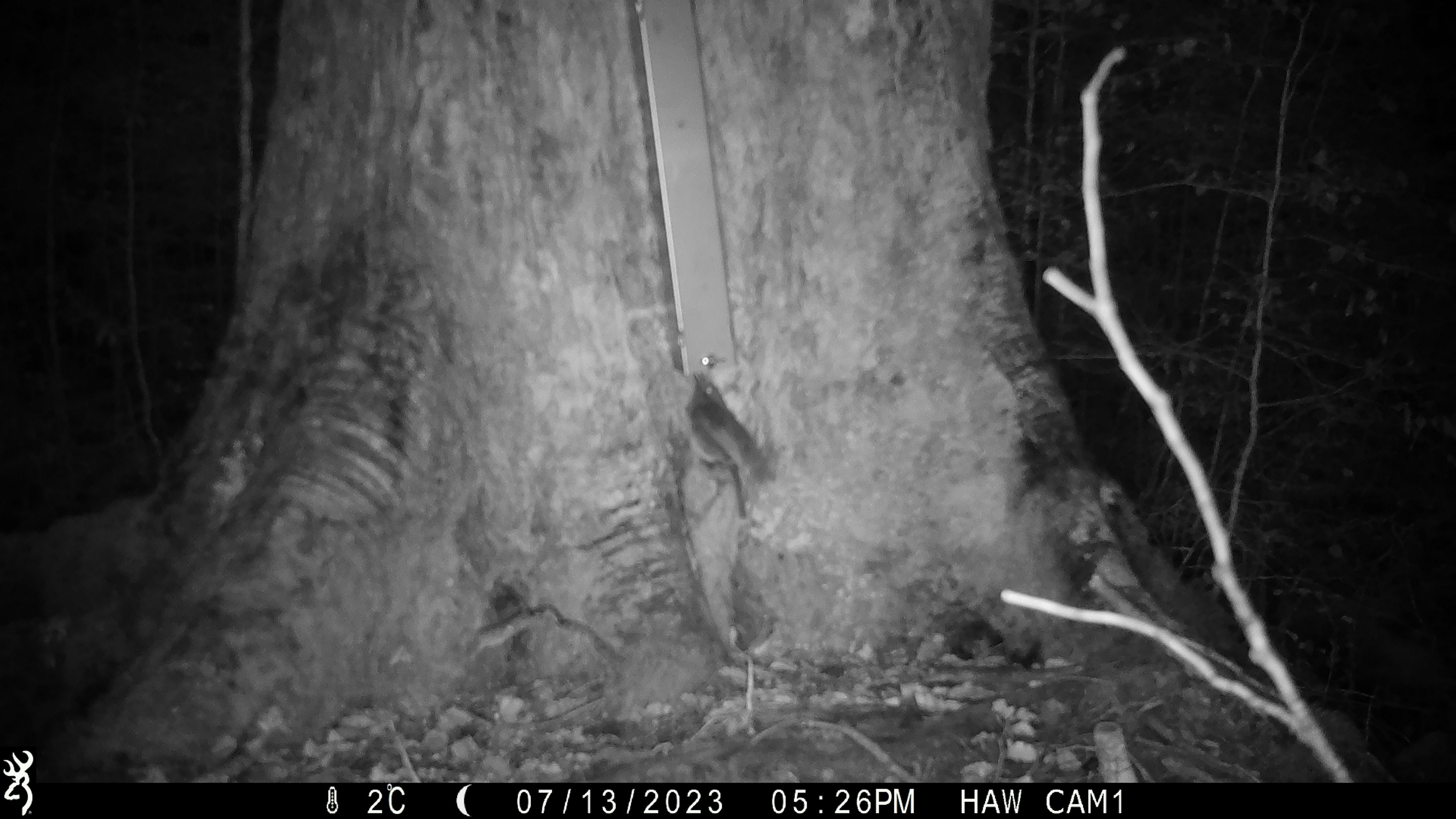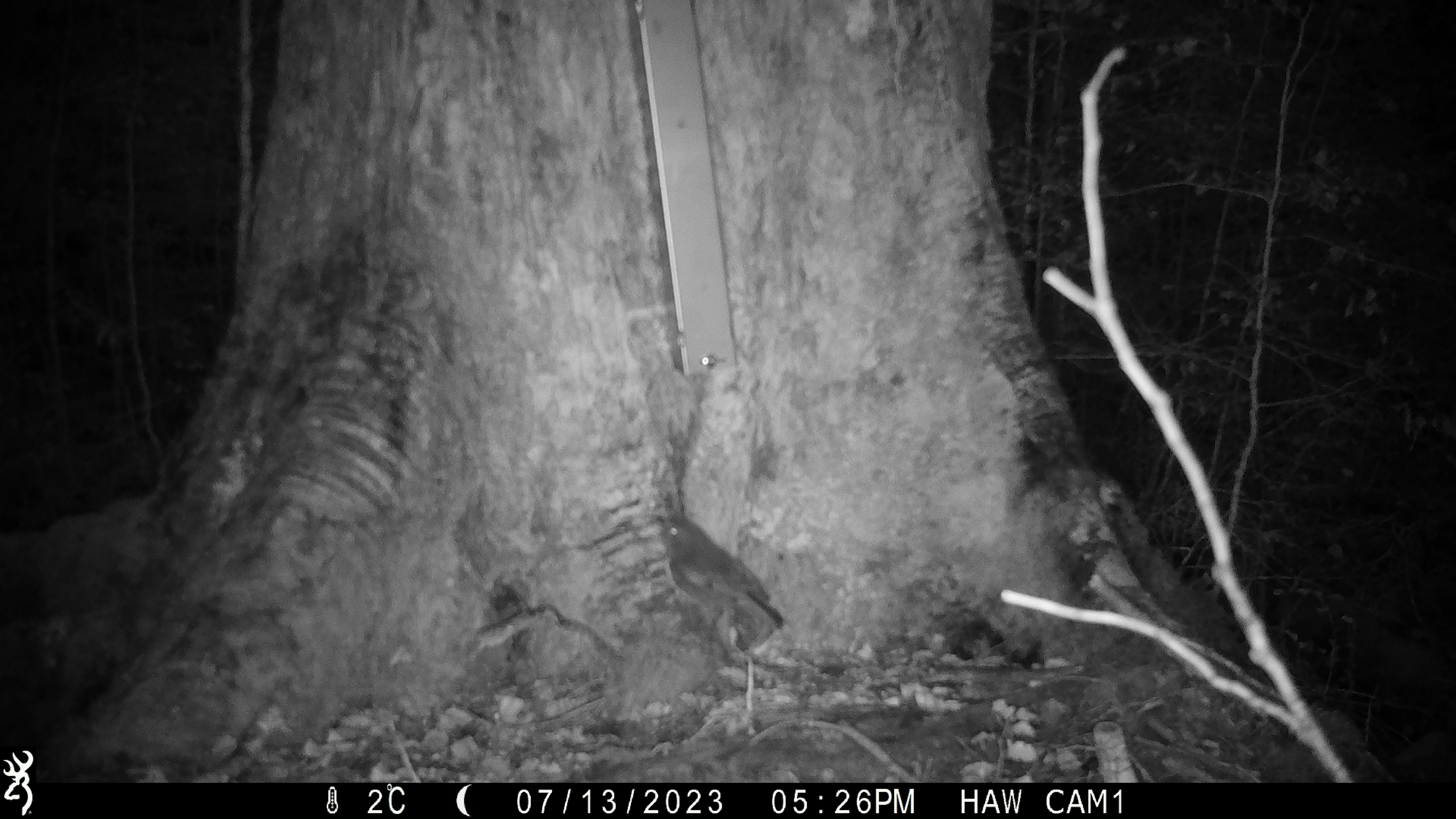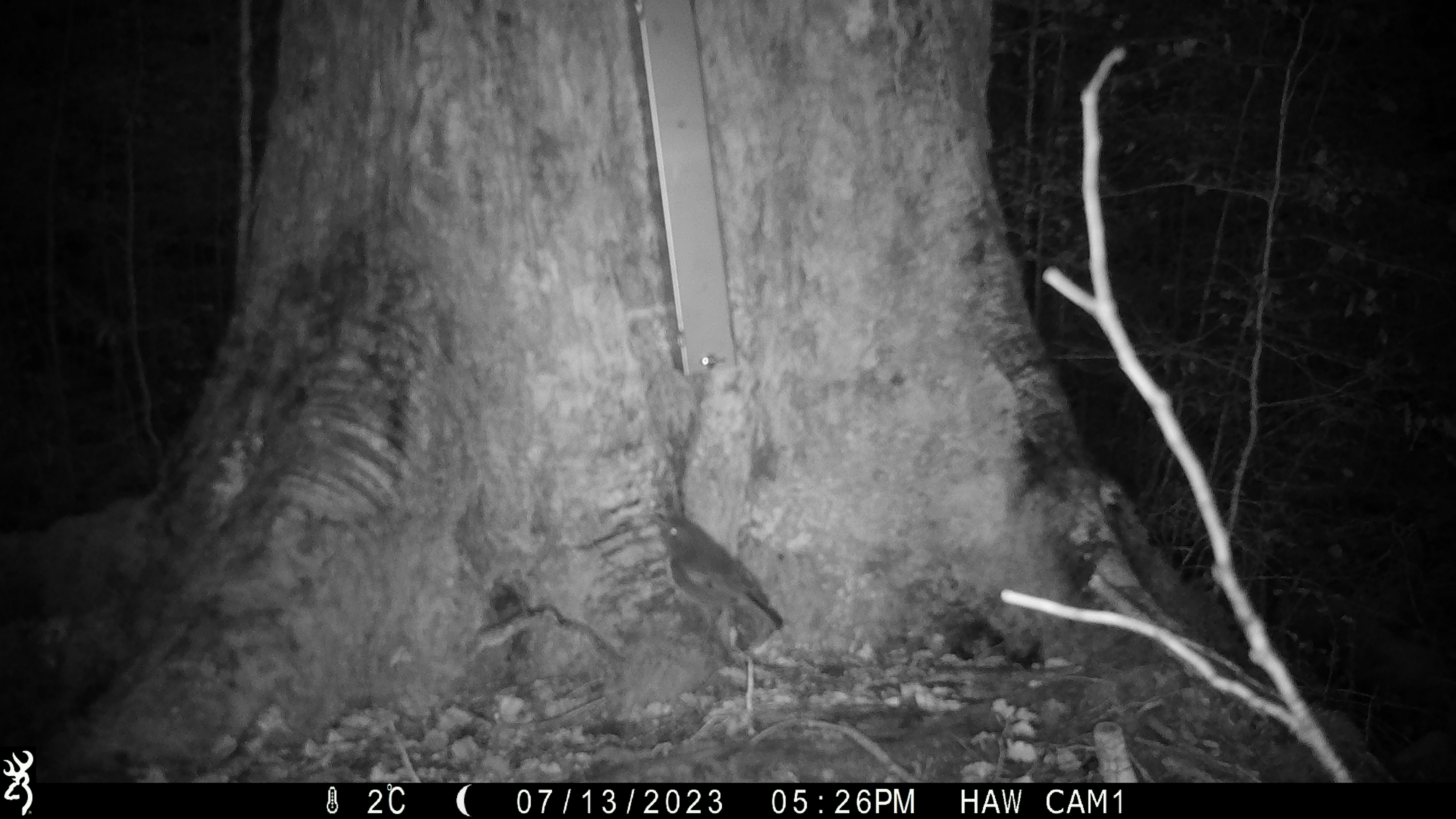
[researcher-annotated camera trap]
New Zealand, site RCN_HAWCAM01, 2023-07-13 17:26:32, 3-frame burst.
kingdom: Animalia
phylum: Chordata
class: Aves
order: Passeriformes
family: Petroicidae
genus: Petroica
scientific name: Petroica australis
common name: new zealand robin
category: robin